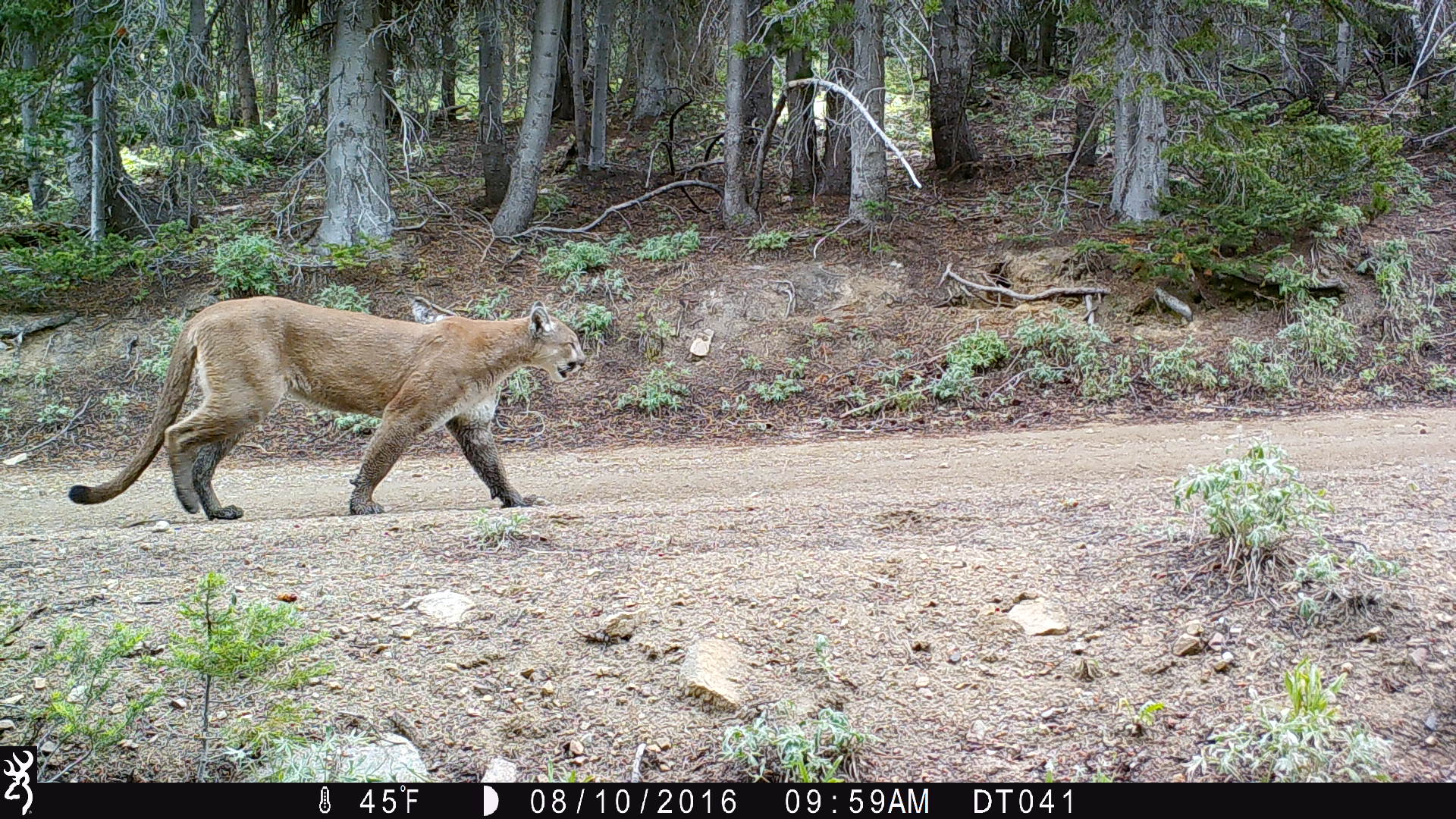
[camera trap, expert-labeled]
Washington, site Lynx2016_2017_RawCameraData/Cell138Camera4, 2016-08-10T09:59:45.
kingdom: Animalia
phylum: Chordata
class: Mammalia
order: Carnivora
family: Felidae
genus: Puma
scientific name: Puma concolor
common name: mountain lion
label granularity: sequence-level